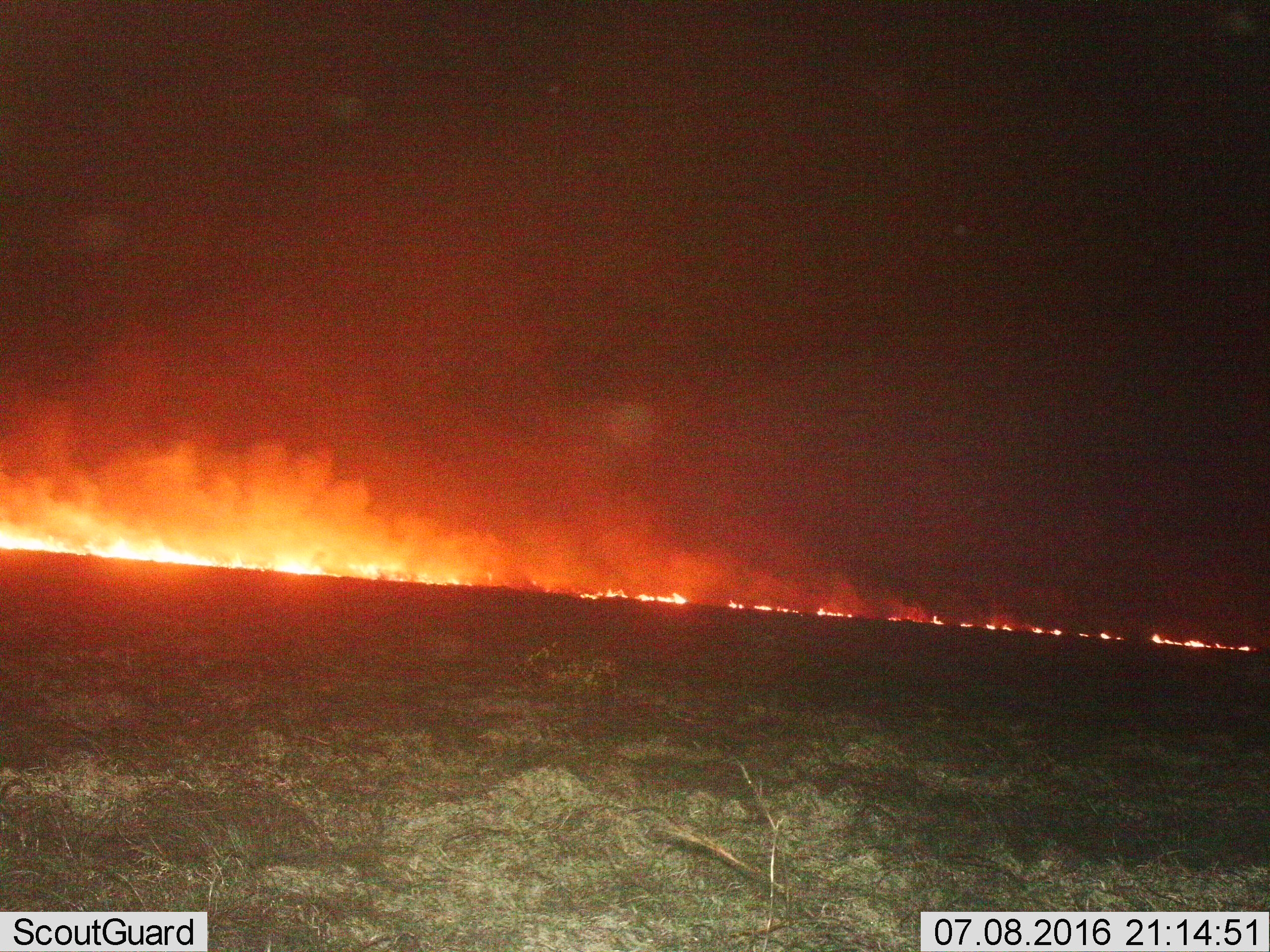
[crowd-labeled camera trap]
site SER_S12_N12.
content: unidentified animal